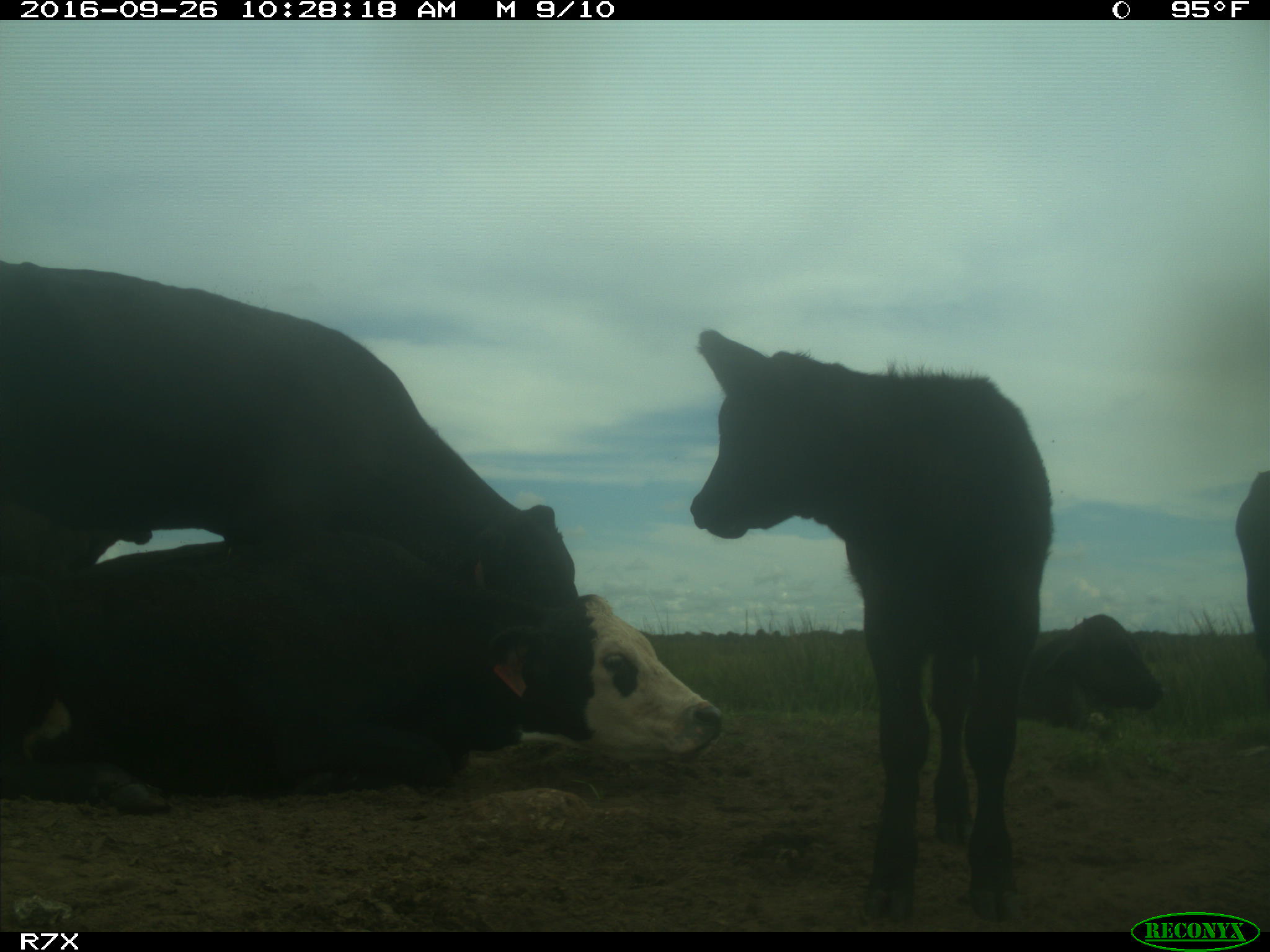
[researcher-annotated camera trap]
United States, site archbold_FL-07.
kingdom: Animalia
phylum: Chordata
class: Mammalia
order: Artiodactyla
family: Bovidae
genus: Bos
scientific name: Bos taurus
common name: domestic cow